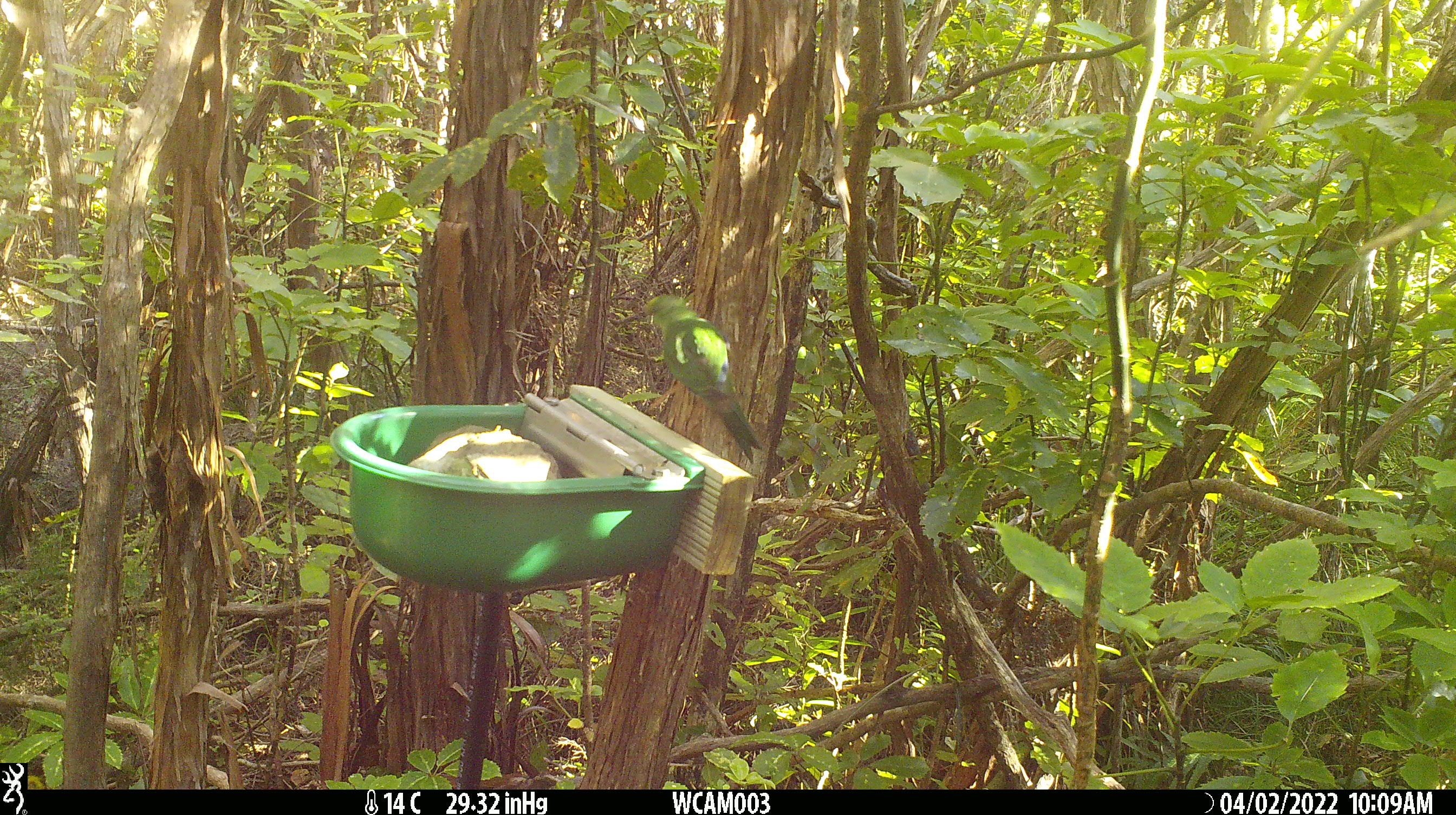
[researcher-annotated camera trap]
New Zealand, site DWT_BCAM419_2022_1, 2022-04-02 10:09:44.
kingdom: Animalia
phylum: Chordata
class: Aves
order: Psittaciformes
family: Psittaculidae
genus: Cyanoramphus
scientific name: Cyanoramphus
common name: parakeet